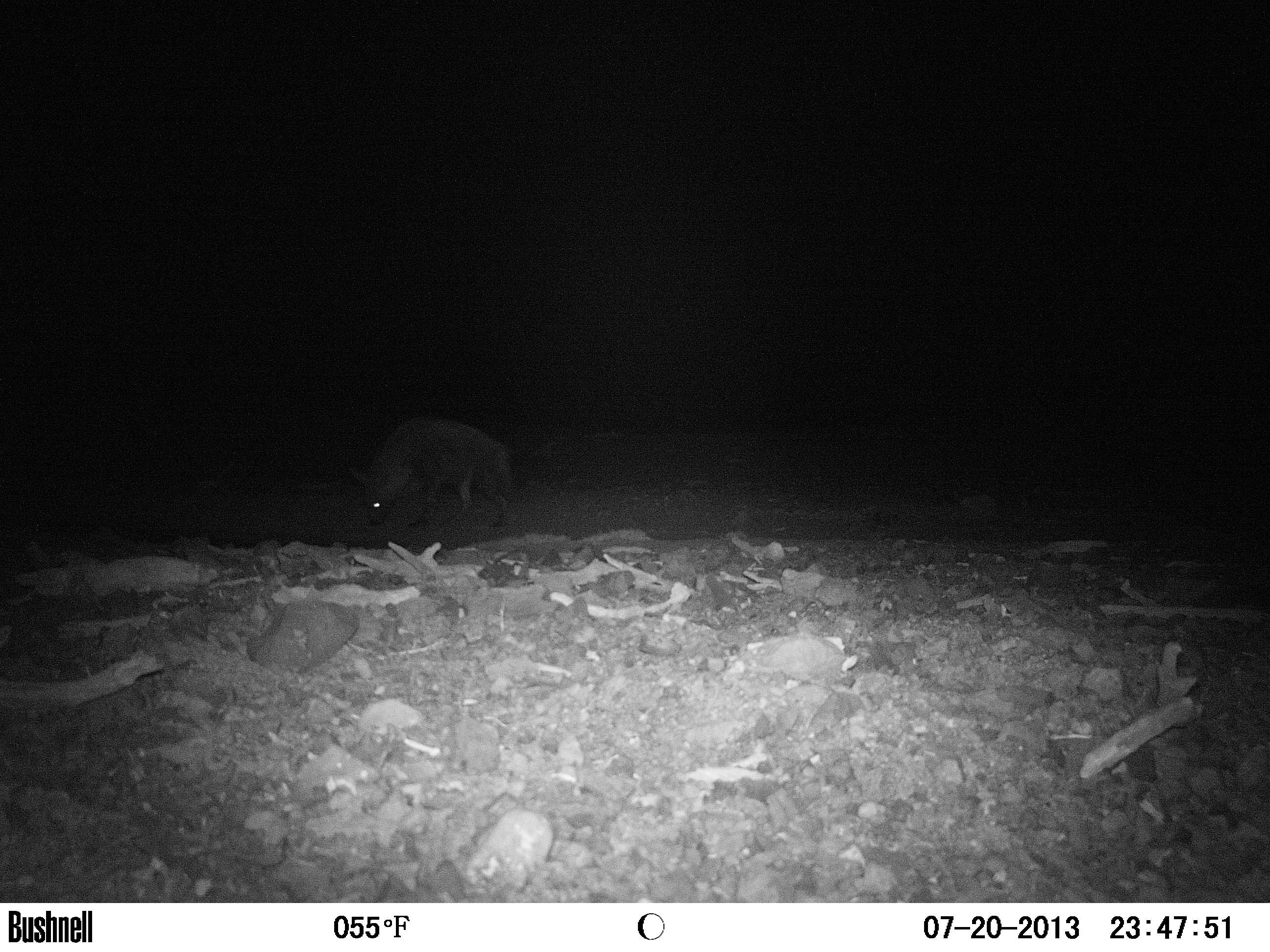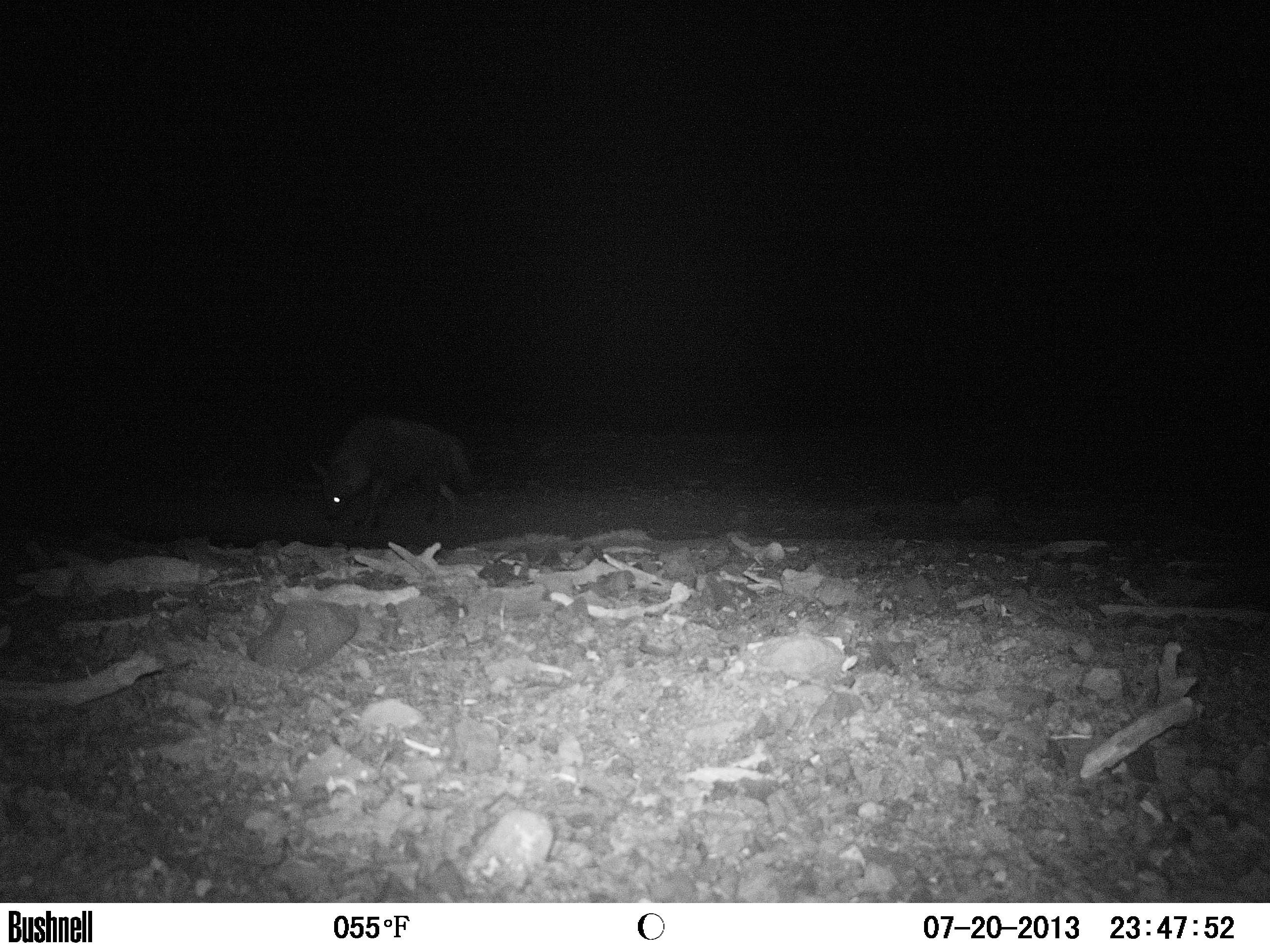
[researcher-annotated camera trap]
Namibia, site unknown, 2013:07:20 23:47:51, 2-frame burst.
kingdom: Animalia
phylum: Chordata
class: Mammalia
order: Carnivora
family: Hyaenidae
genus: Parahyaena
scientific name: Parahyaena brunnea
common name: brown hyena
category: hyaena brunnea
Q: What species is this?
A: Hyaena brunnea (brown hyena) (Parahyaena brunnea).